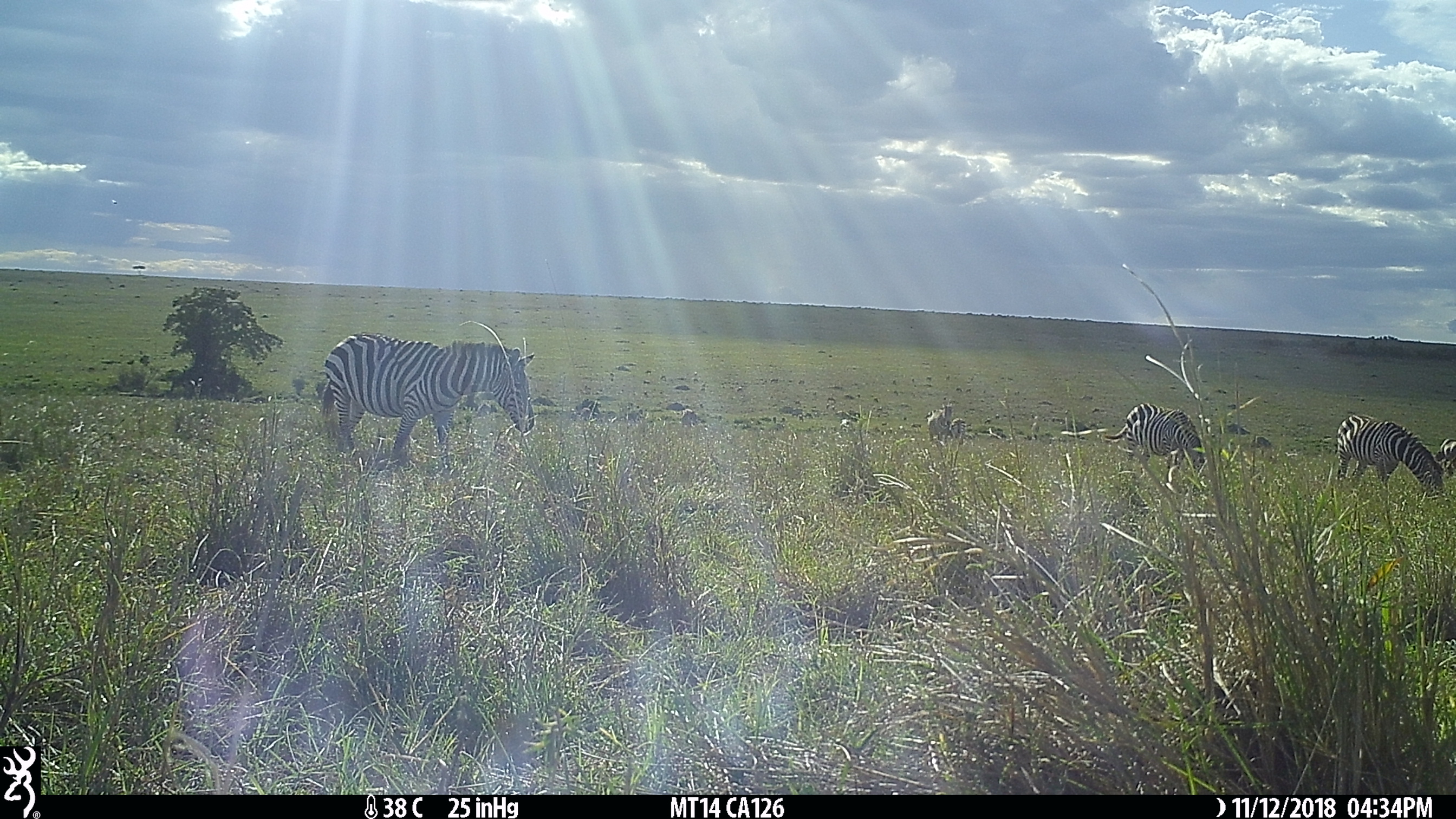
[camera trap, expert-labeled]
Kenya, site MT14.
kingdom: Animalia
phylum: Chordata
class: Mammalia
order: Perissodactyla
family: Equidae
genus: Equus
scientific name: Equus quagga burchellii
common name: burchell's zebra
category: zebra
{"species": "zebra (burchell's zebra) (Equus quagga burchellii)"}